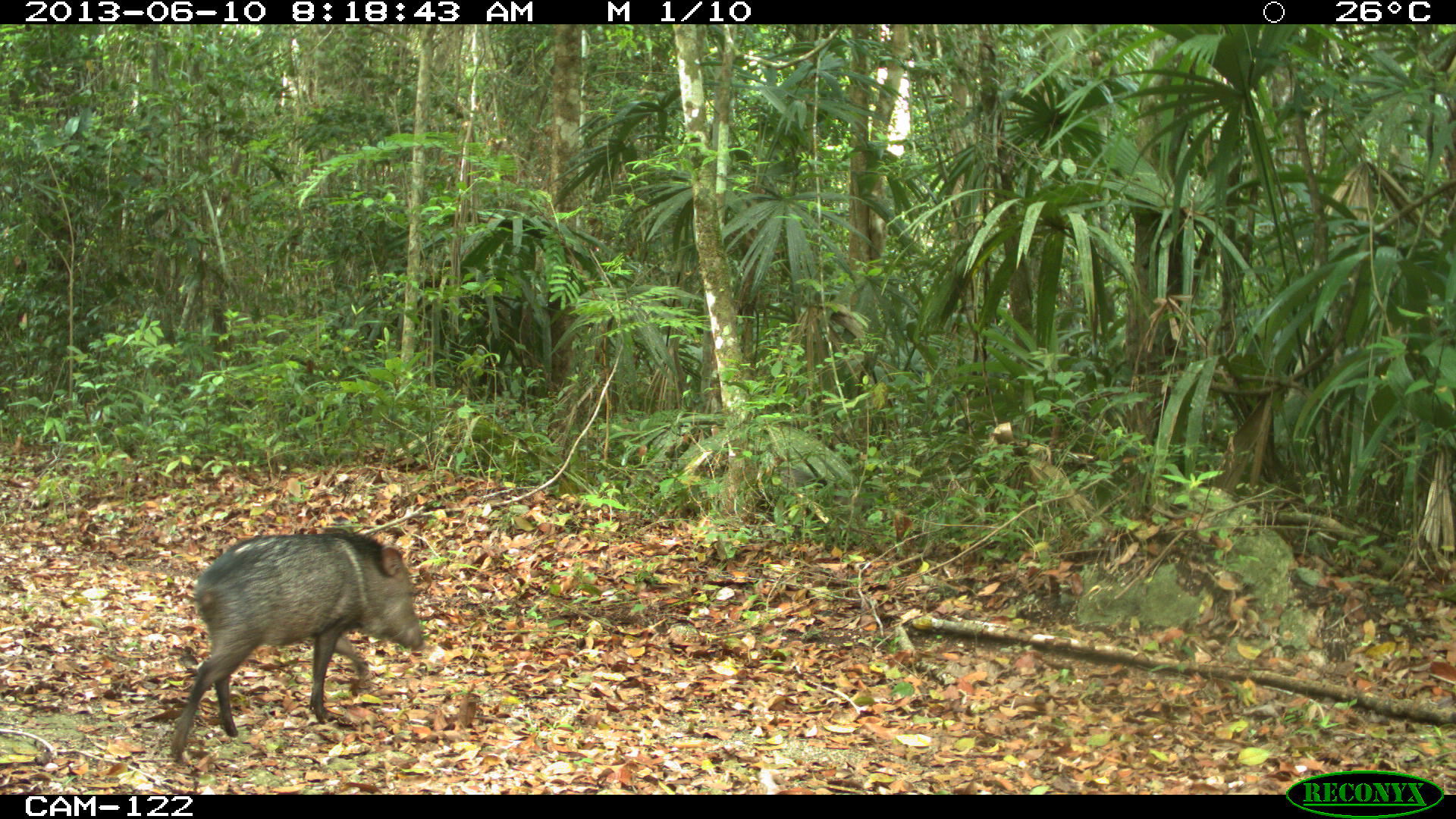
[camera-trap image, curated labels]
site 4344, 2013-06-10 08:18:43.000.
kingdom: Animalia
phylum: Chordata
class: Mammalia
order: Artiodactyla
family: Tayassuidae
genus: Pecari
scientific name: Pecari tajacu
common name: collared peccary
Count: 1.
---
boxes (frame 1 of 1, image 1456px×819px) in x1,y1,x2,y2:
pecari tajacu: 166,528,424,762